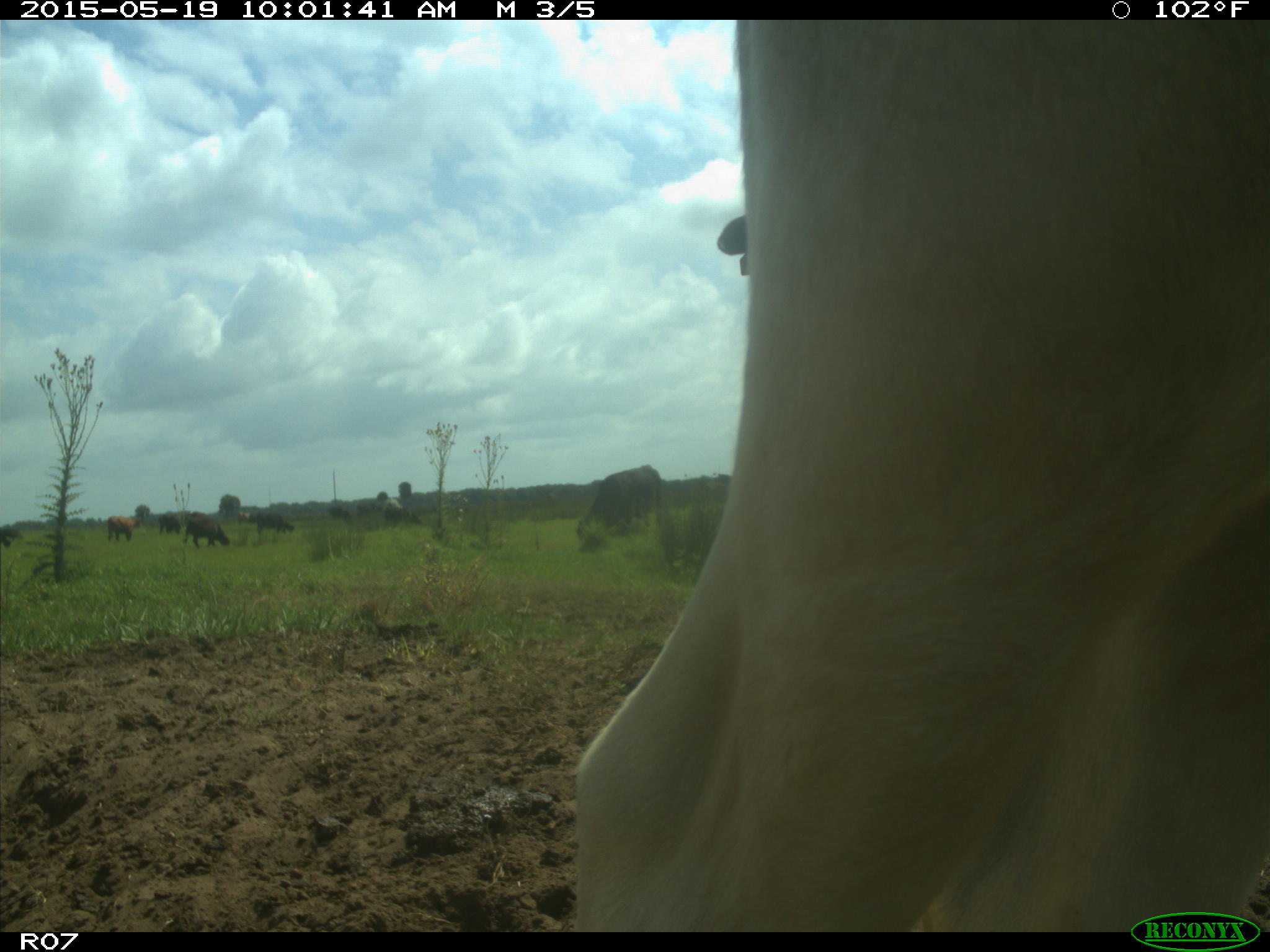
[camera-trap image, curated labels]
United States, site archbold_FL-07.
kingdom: Animalia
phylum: Chordata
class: Mammalia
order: Artiodactyla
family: Bovidae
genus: Bos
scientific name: Bos taurus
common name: domestic cow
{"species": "Bos taurus (domestic cow)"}